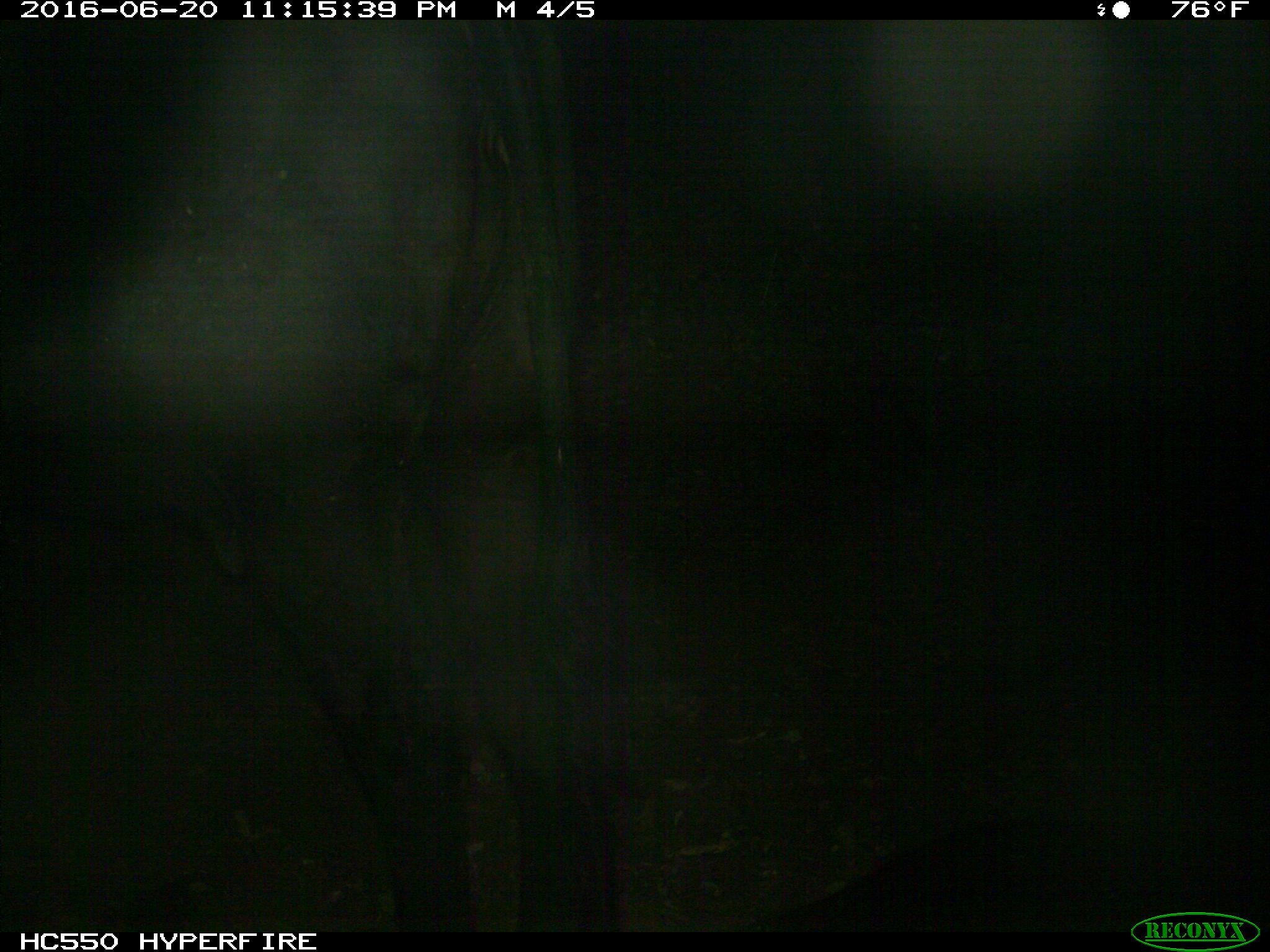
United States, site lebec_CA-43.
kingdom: Animalia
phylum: Chordata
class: Mammalia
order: Artiodactyla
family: Bovidae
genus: Bos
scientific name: Bos taurus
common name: domestic cow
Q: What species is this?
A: Bos taurus (domestic cow).